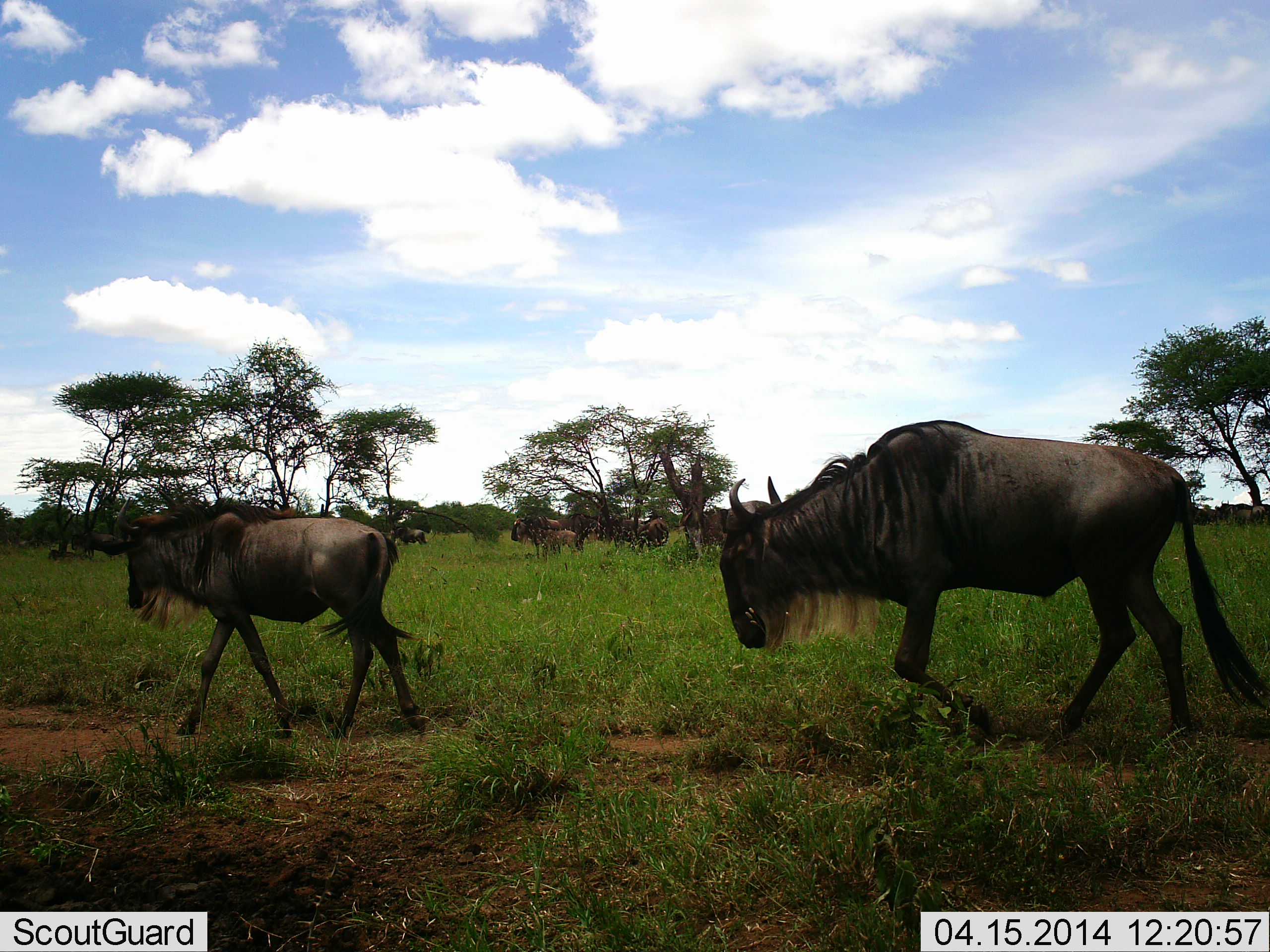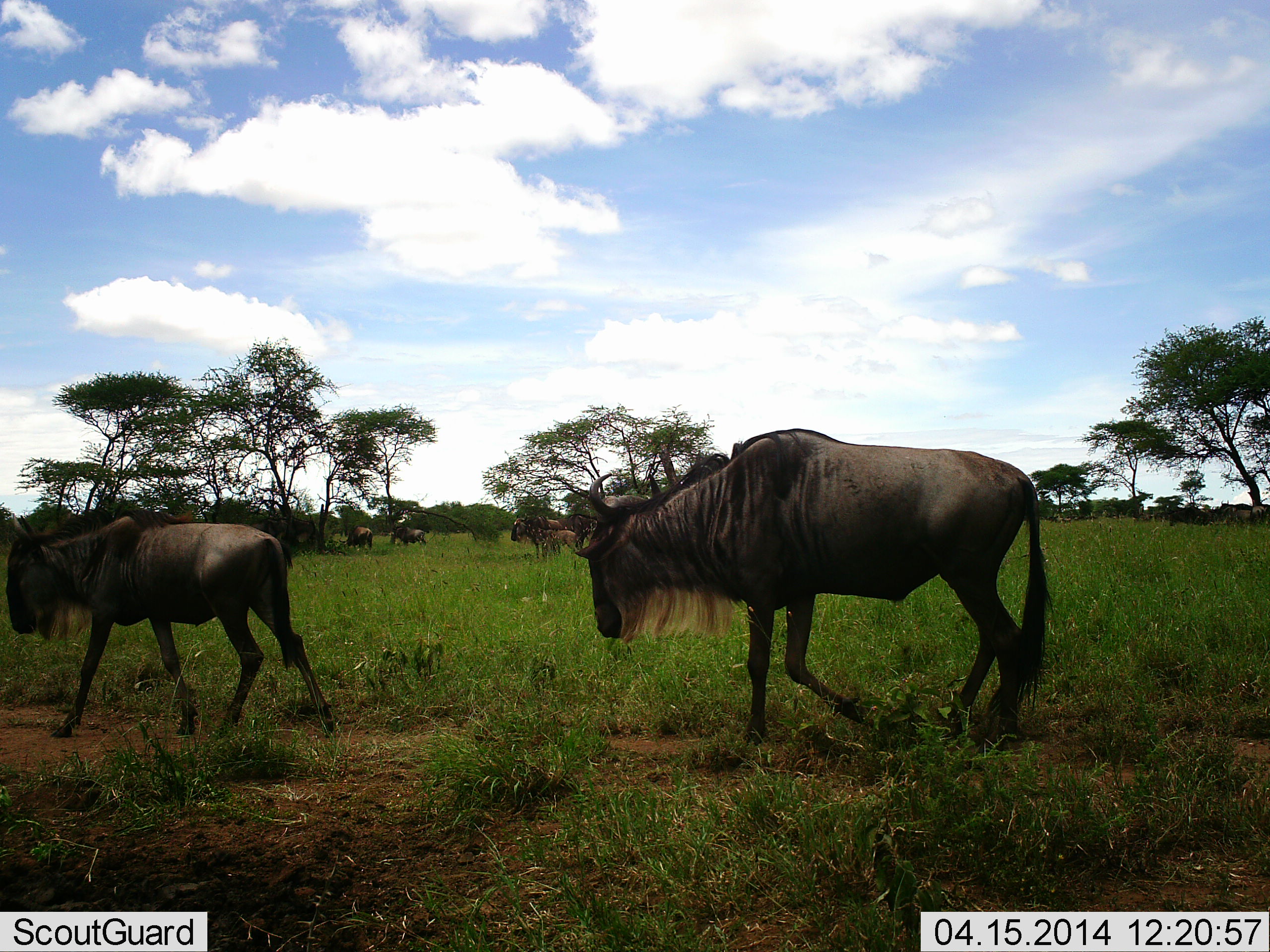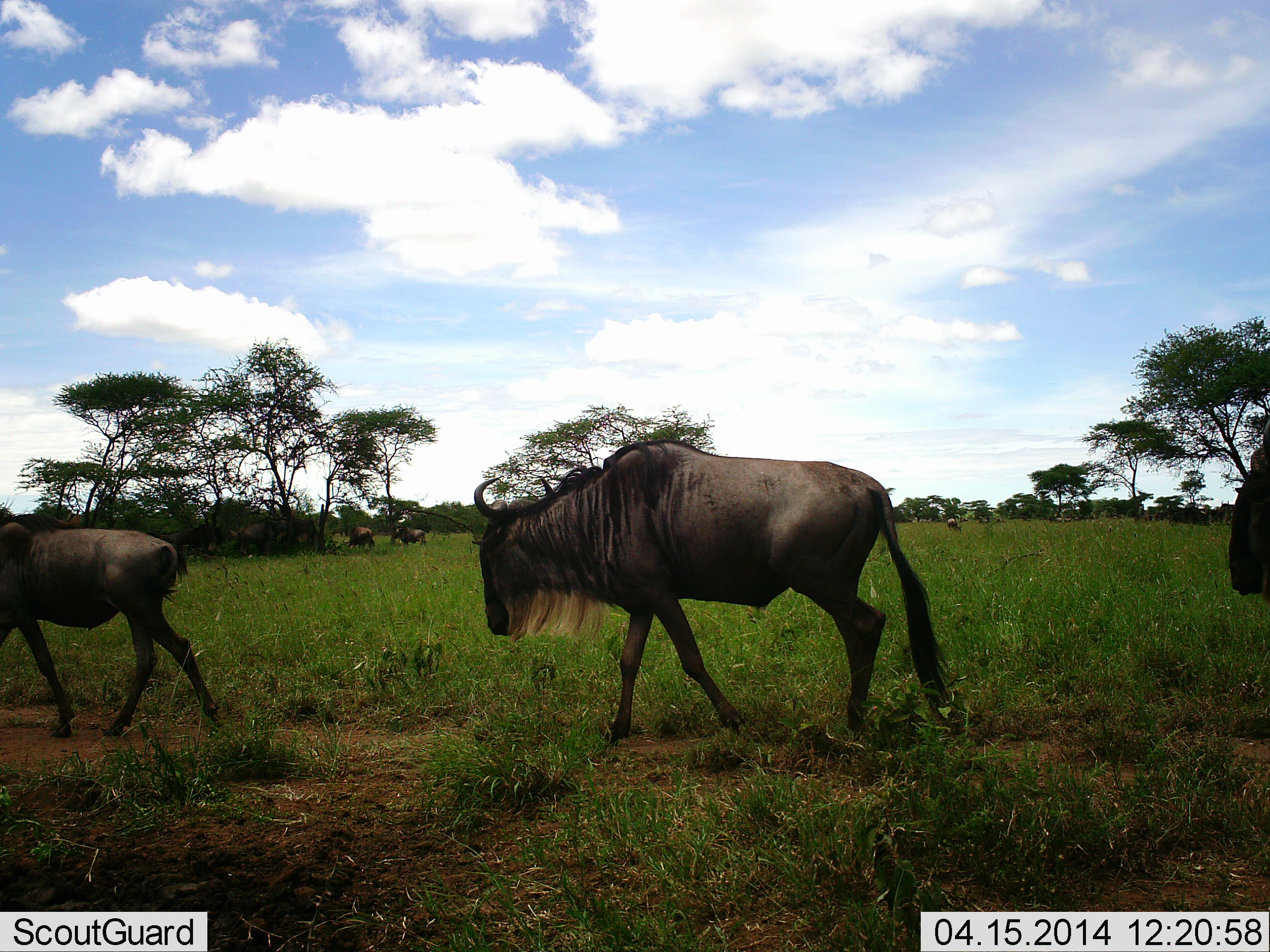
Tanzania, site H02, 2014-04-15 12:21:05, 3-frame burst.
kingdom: Animalia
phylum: Chordata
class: Mammalia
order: Artiodactyla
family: Bovidae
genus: Connochaetes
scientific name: Connochaetes taurinus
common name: blue wildebeest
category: wildebeest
Wildebeest (blue wildebeest) (Connochaetes taurinus), count 11-50. Behavior (volunteer vote fractions): standing 60%, resting 0%, moving 100%, interacting 0%. Young present (vote fraction): 30%. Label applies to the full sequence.